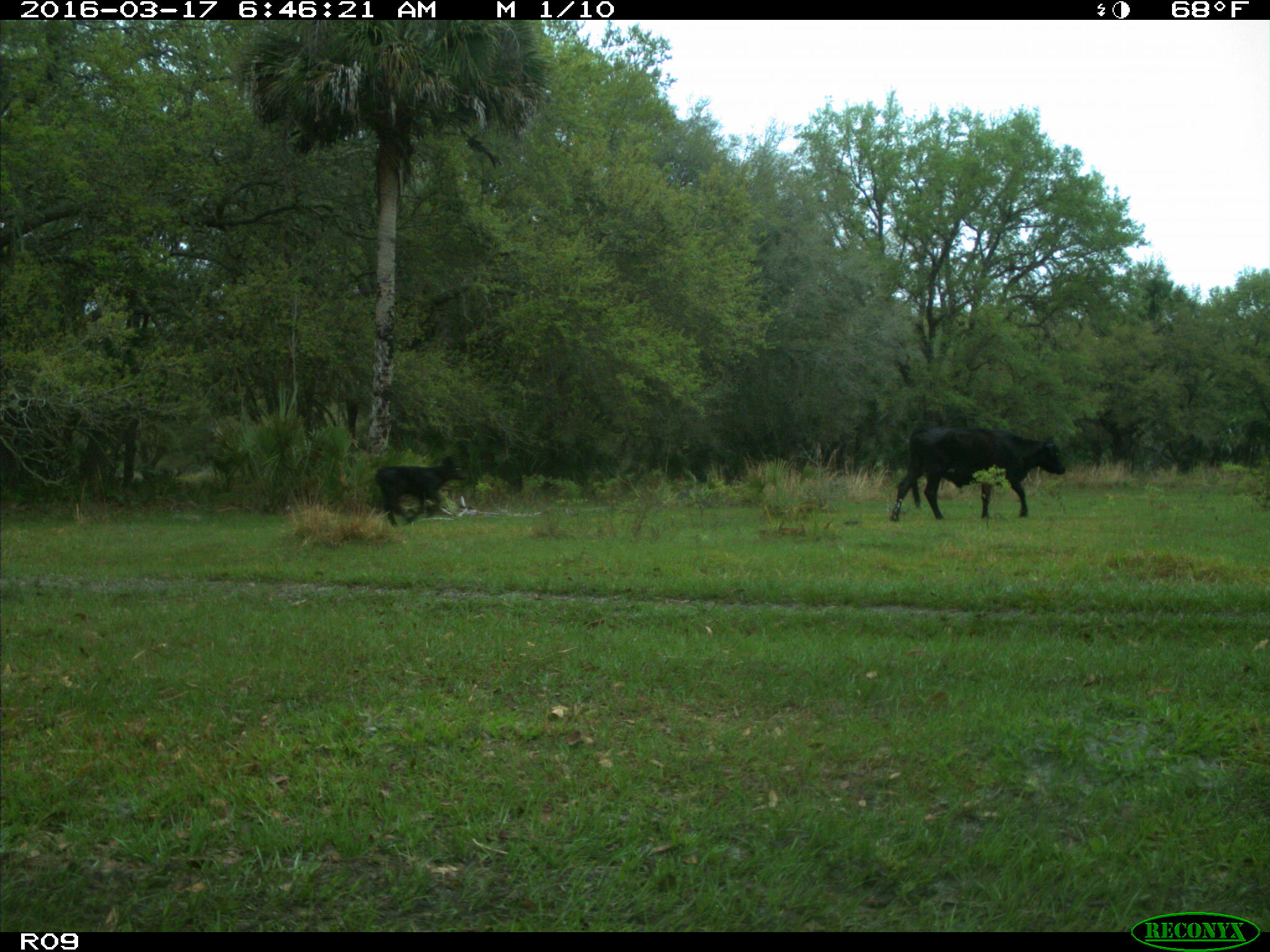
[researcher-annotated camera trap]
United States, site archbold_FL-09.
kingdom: Animalia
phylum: Chordata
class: Mammalia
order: Artiodactyla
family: Bovidae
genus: Bos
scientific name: Bos taurus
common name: domestic cow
Bos taurus (domestic cow).